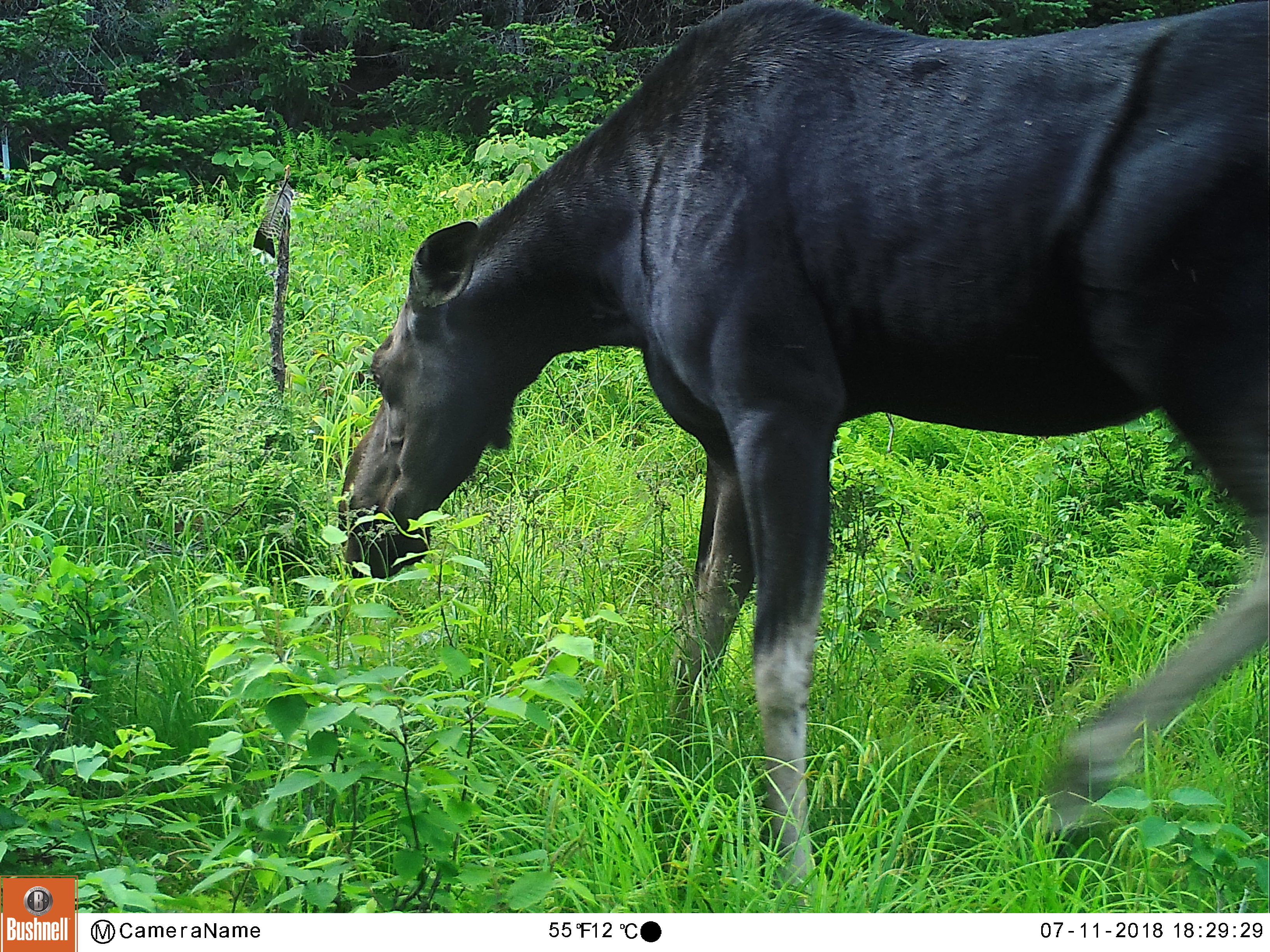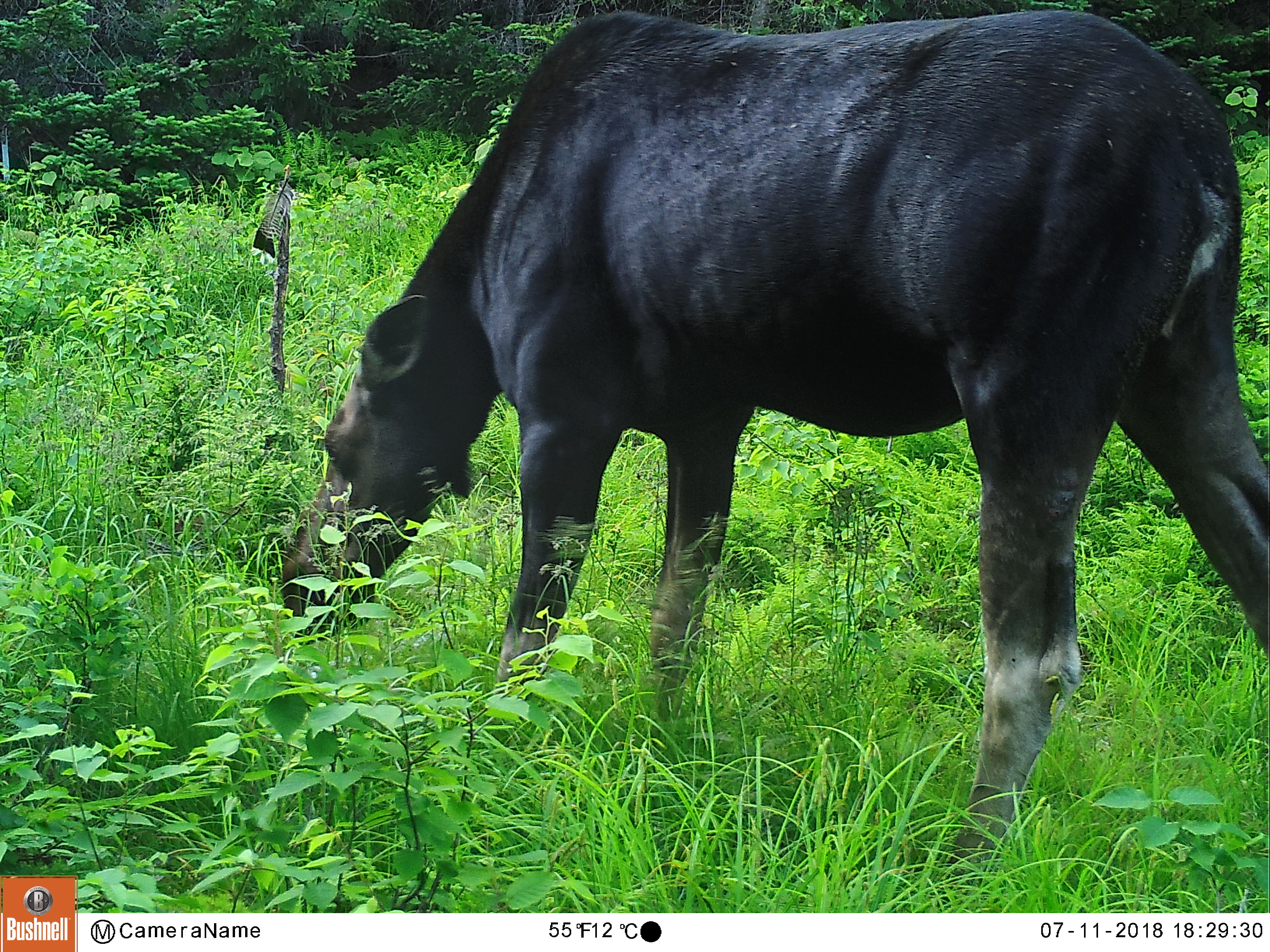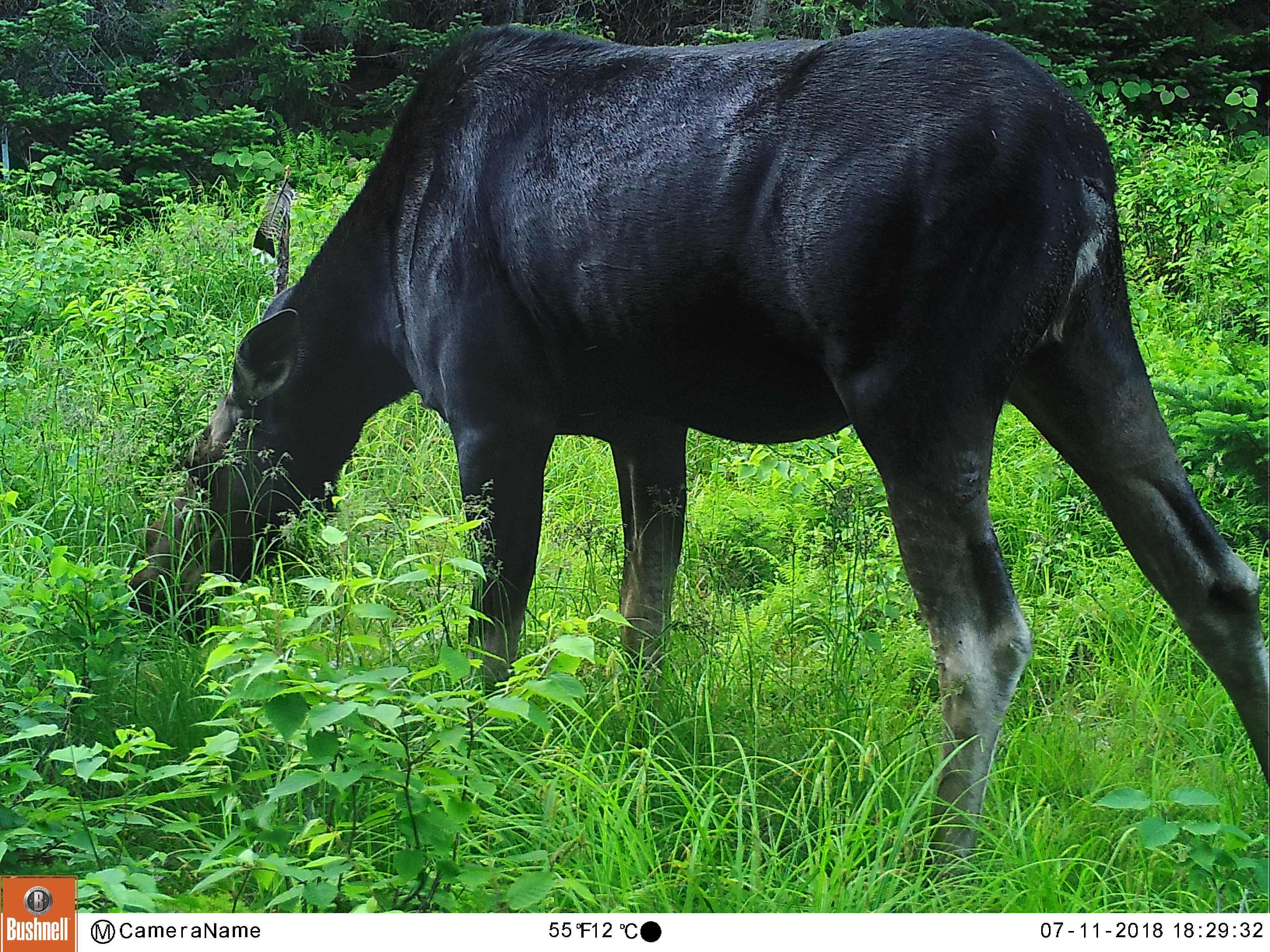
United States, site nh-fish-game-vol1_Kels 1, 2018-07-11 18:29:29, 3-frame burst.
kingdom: Animalia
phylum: Chordata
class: Mammalia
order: Artiodactyla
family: Cervidae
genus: Alces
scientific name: Alces alces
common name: moose